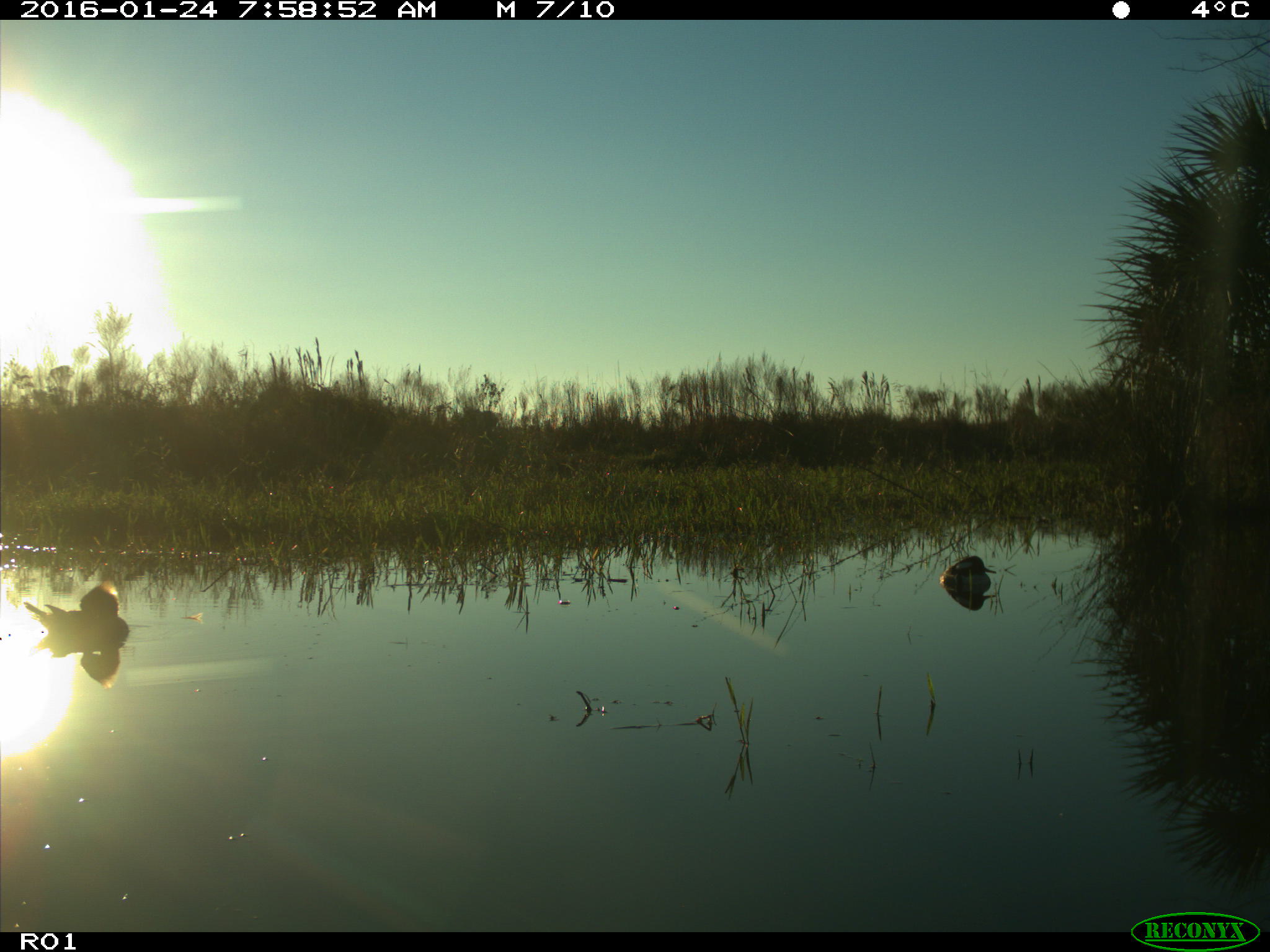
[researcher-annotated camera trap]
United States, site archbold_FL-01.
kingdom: Animalia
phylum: Chordata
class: Aves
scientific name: Aves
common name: birds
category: unidentified bird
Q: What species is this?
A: Unidentified bird (birds) (Aves).